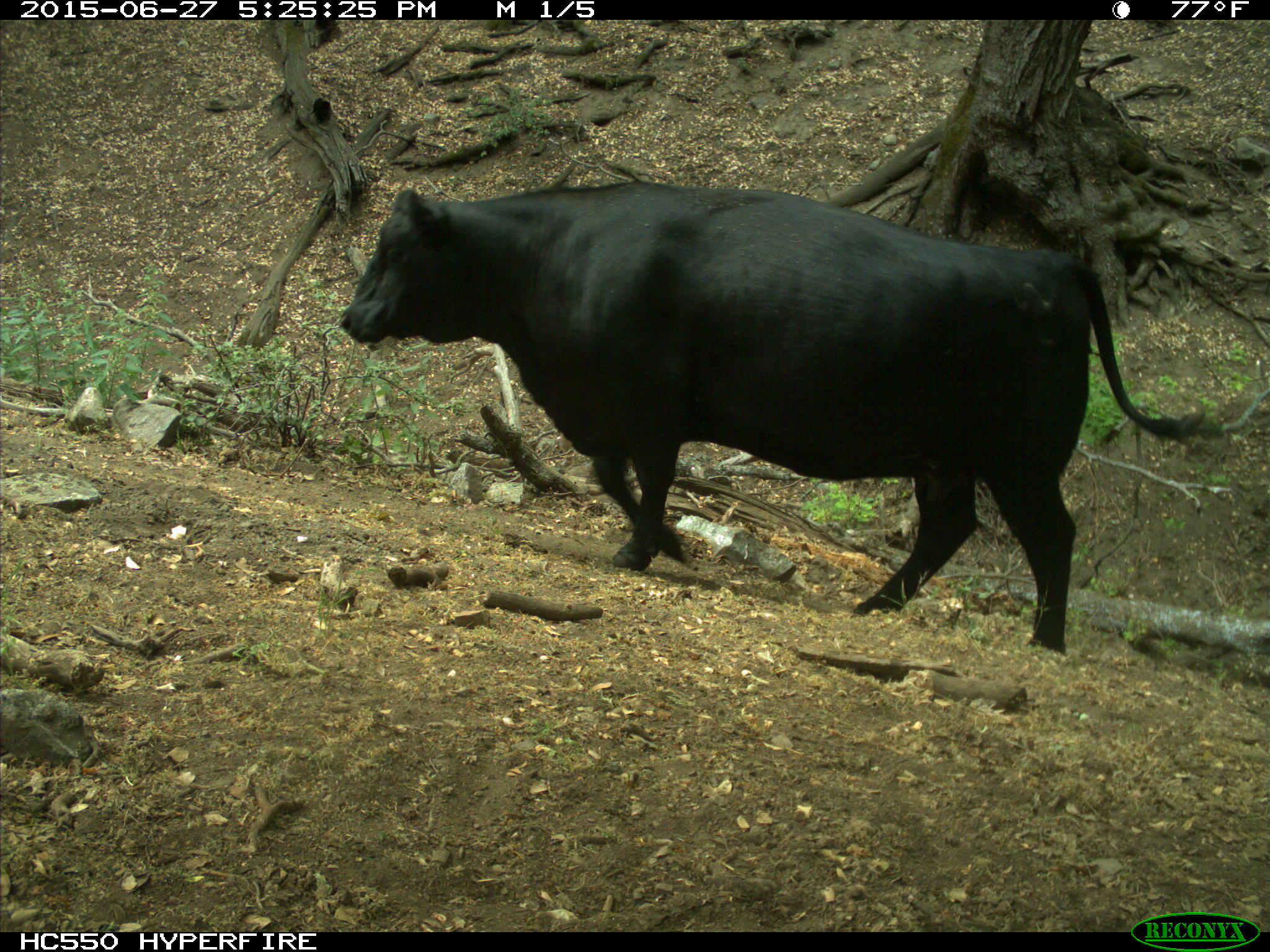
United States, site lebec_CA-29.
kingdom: Animalia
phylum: Chordata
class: Mammalia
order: Artiodactyla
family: Bovidae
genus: Bos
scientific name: Bos taurus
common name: domestic cow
Bos taurus (domestic cow).